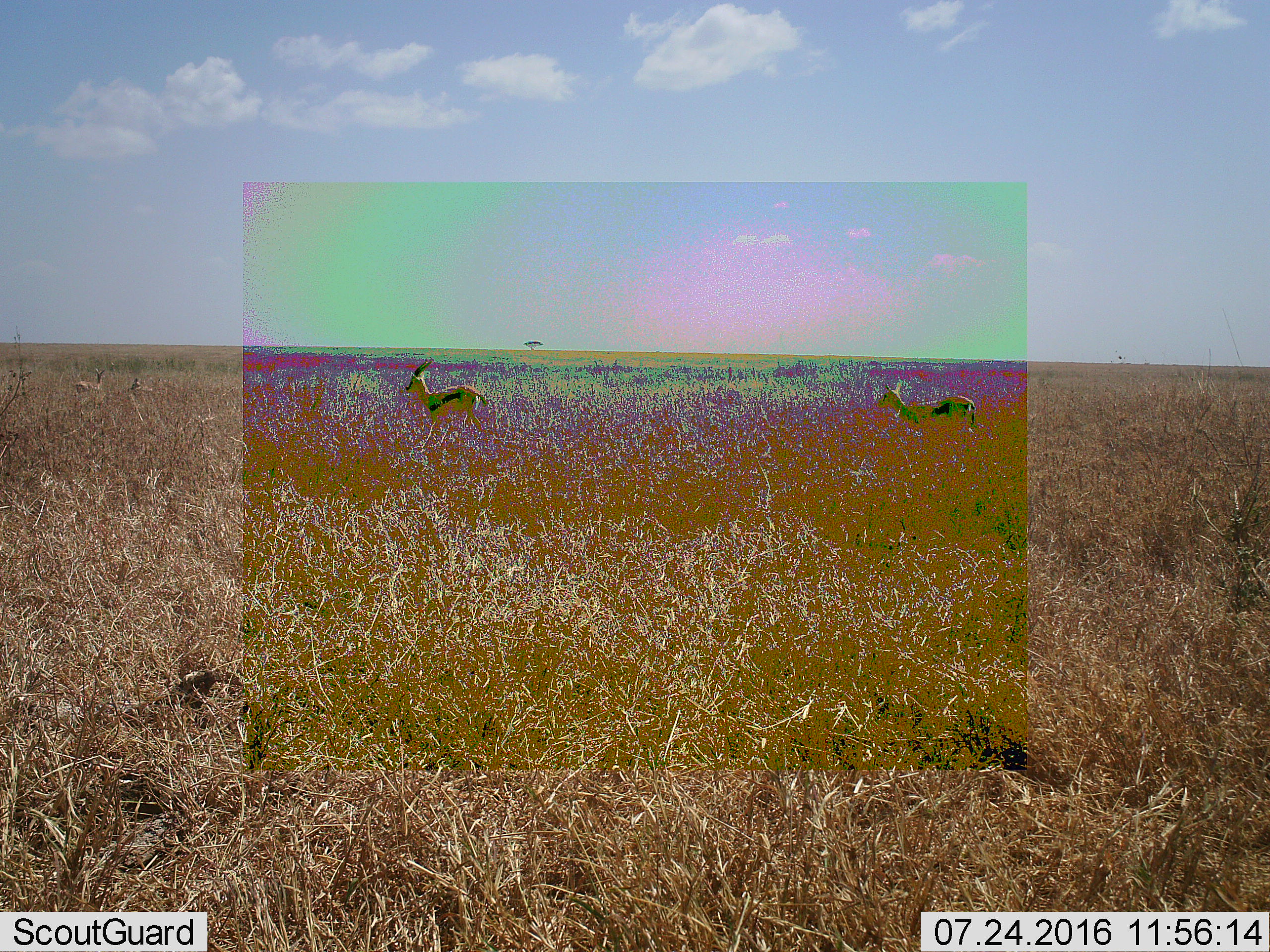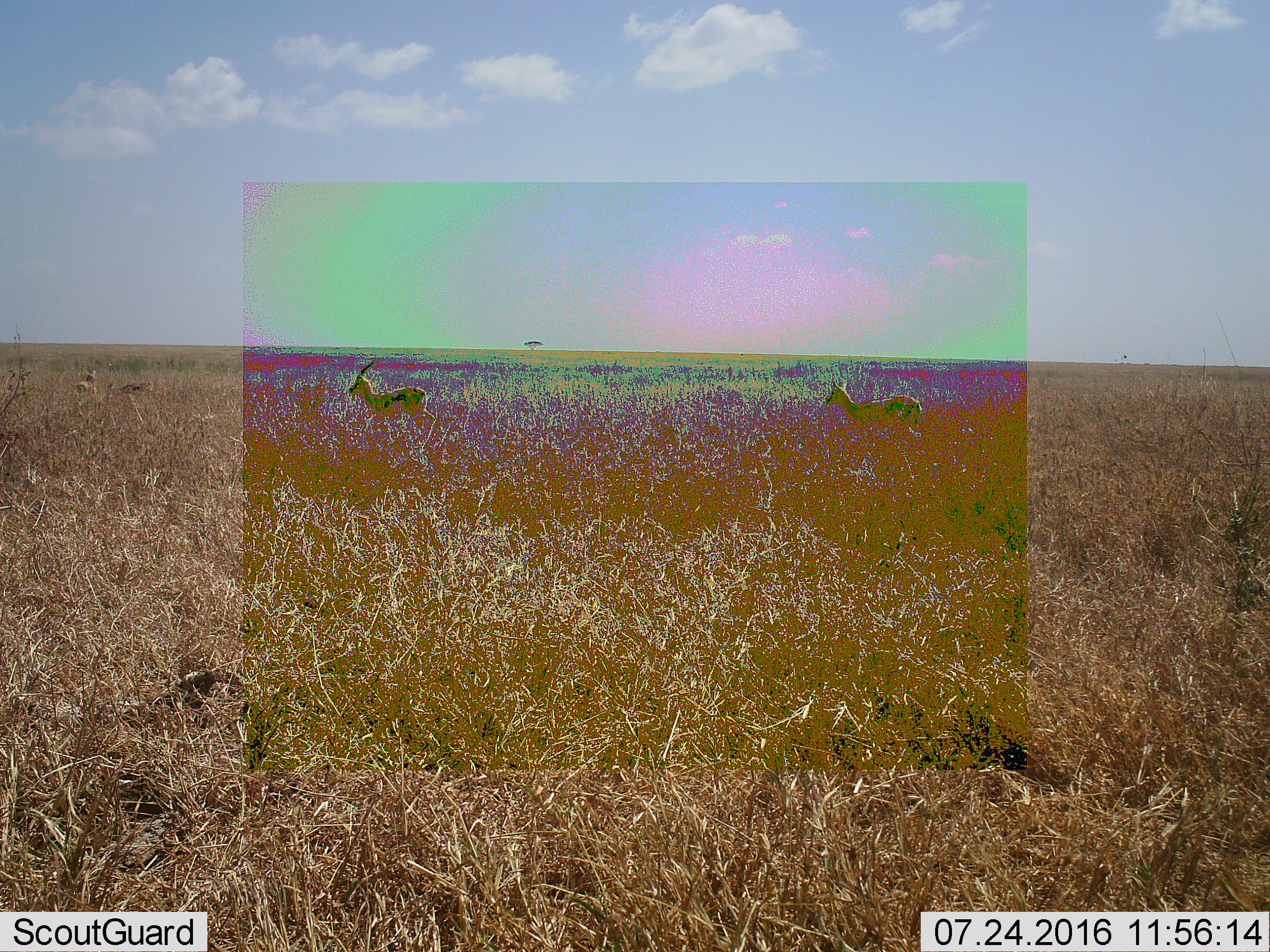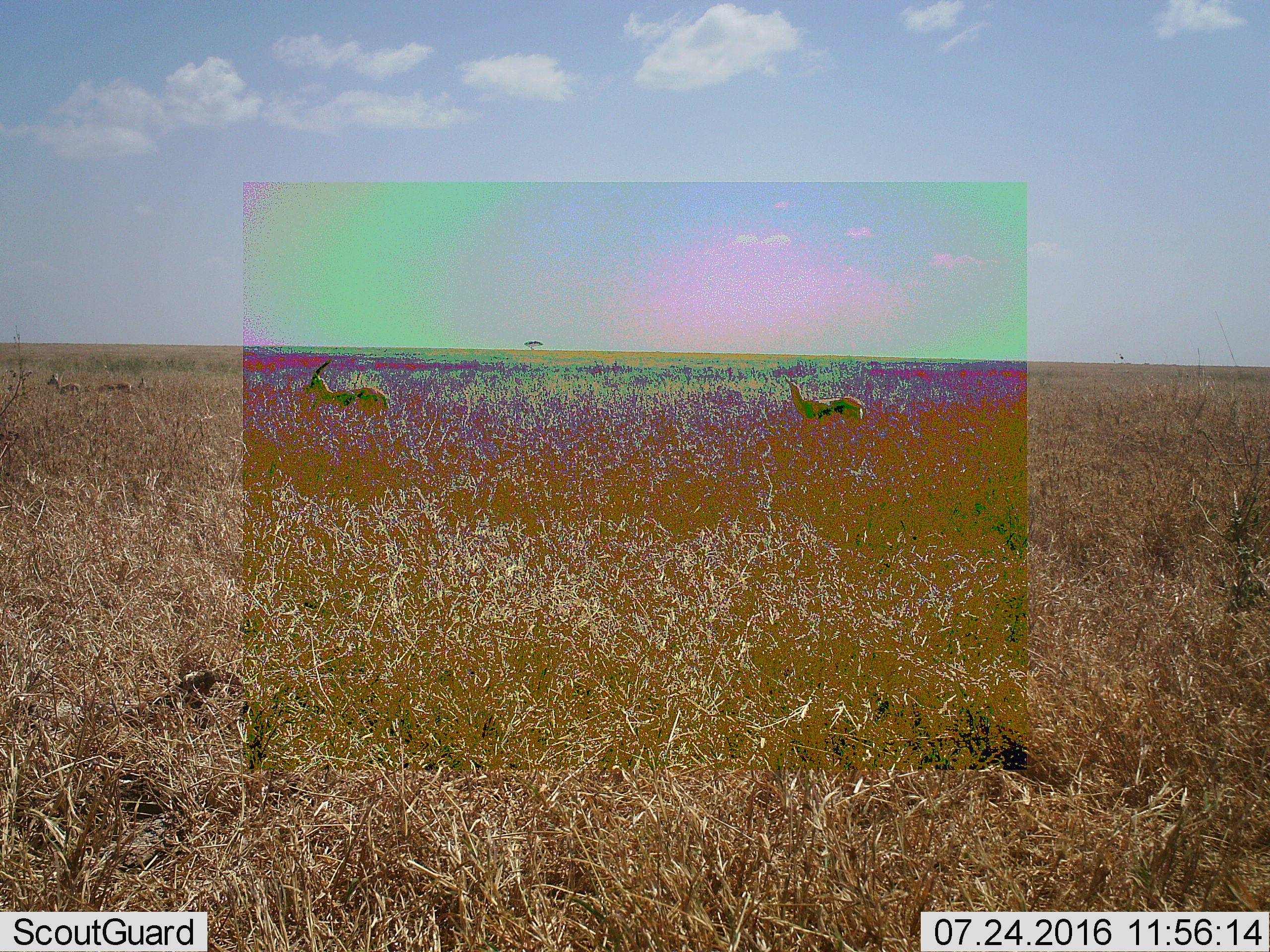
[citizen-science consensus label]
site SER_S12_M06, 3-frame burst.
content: unidentified animal